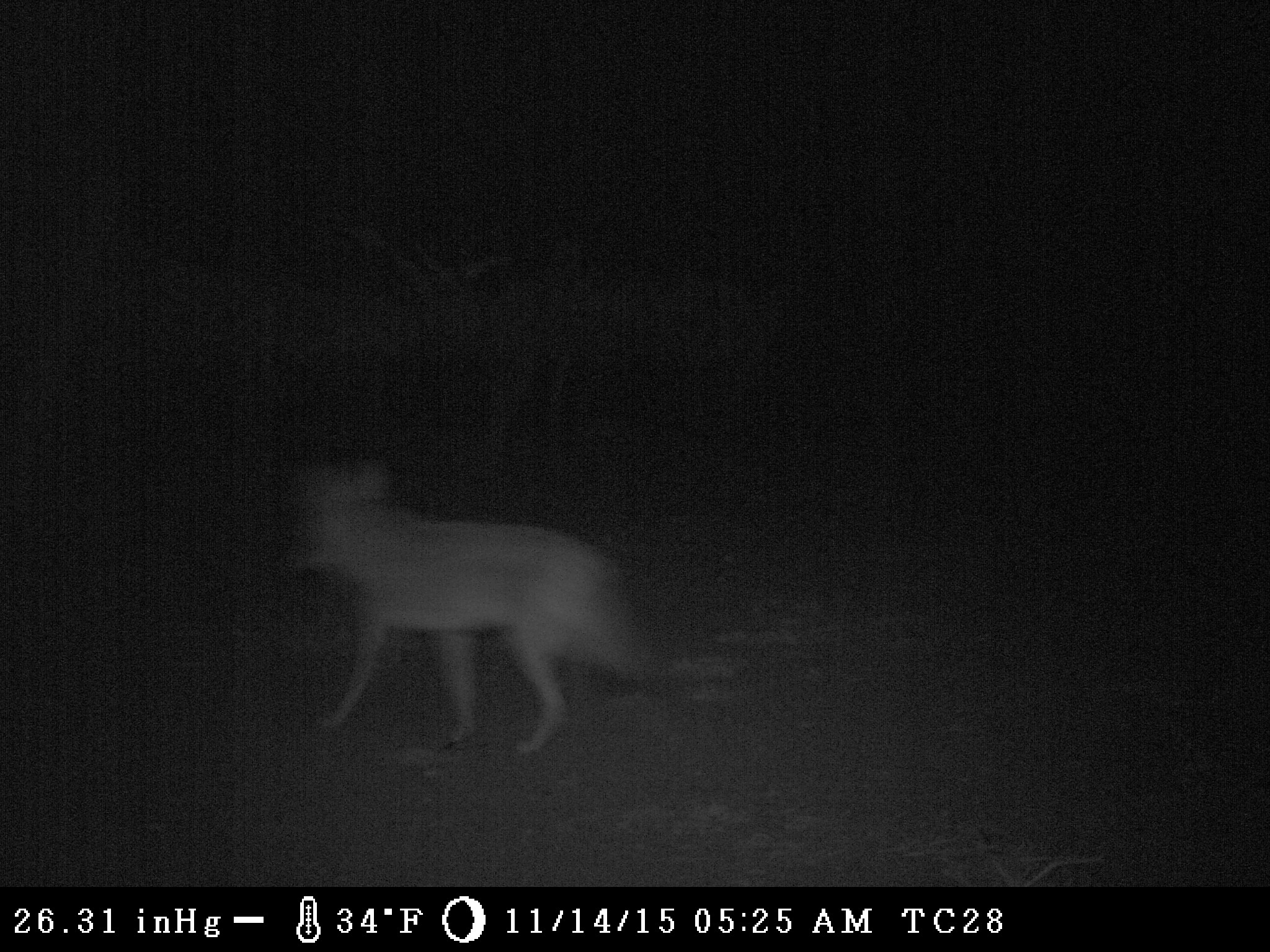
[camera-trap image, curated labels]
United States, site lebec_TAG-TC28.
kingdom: Animalia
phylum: Chordata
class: Mammalia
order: Carnivora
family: Canidae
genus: Canis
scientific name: Canis latrans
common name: coyote